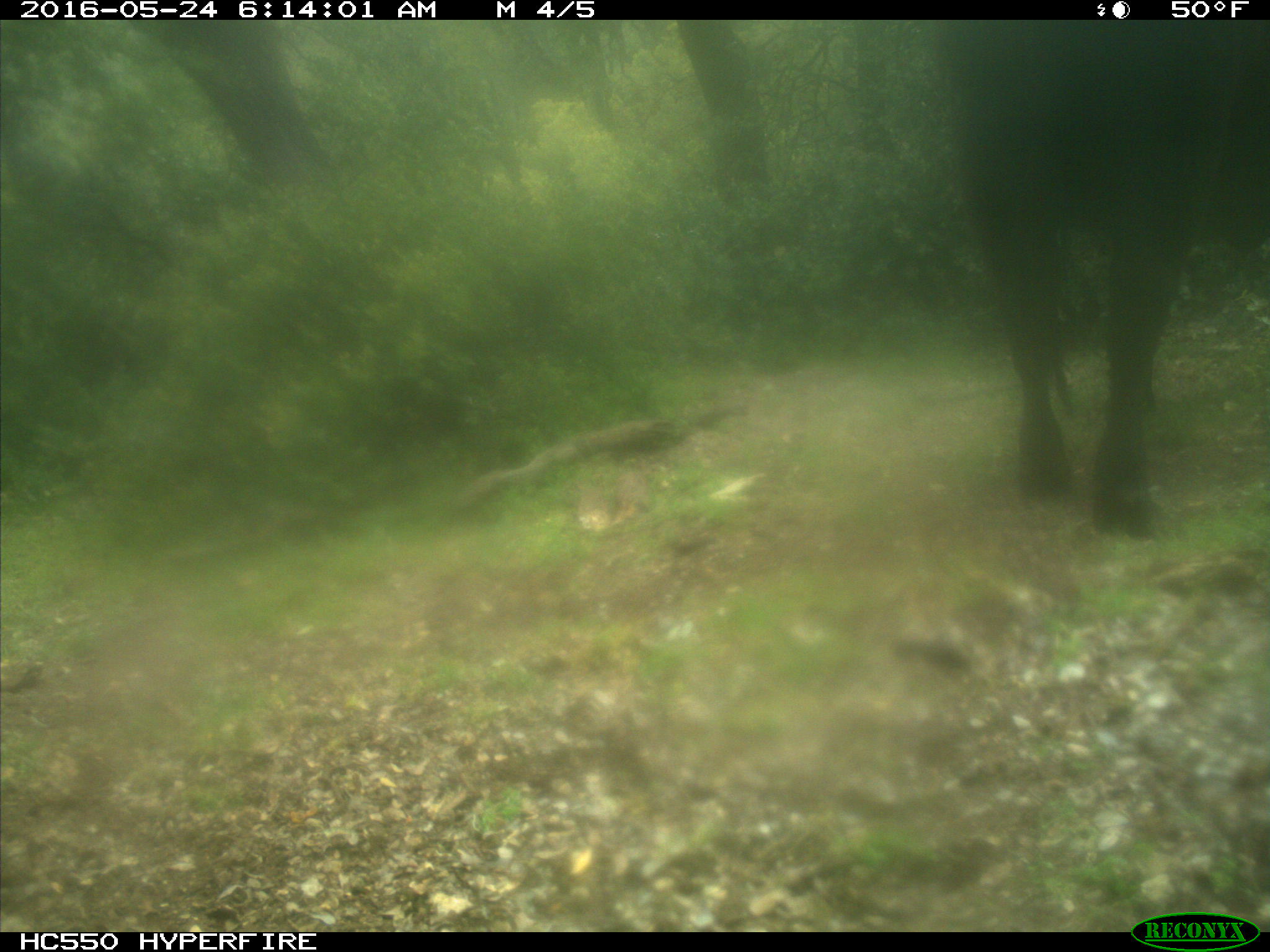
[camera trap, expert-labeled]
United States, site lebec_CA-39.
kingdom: Animalia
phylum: Chordata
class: Mammalia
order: Artiodactyla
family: Bovidae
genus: Bos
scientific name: Bos taurus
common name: domestic cow